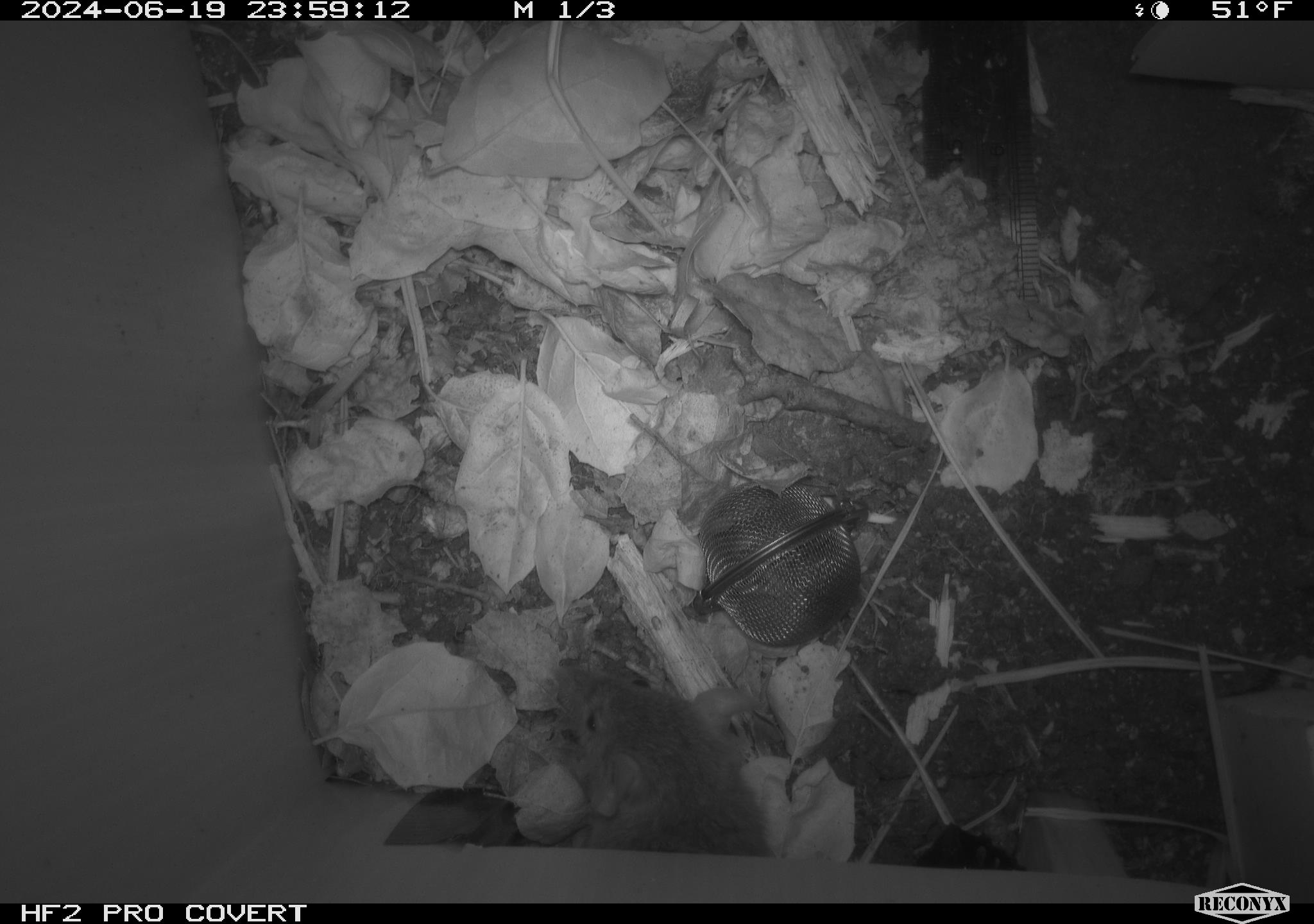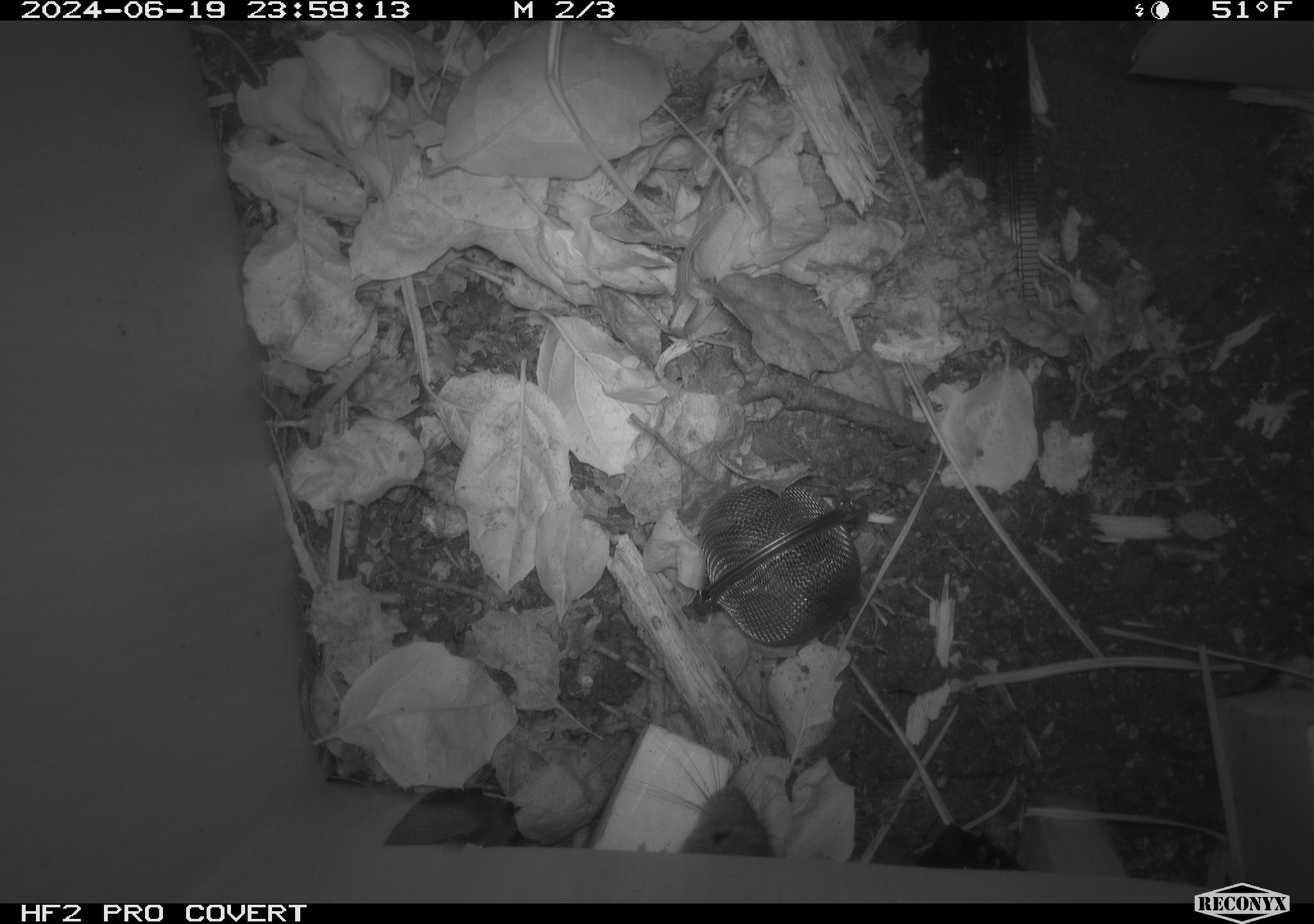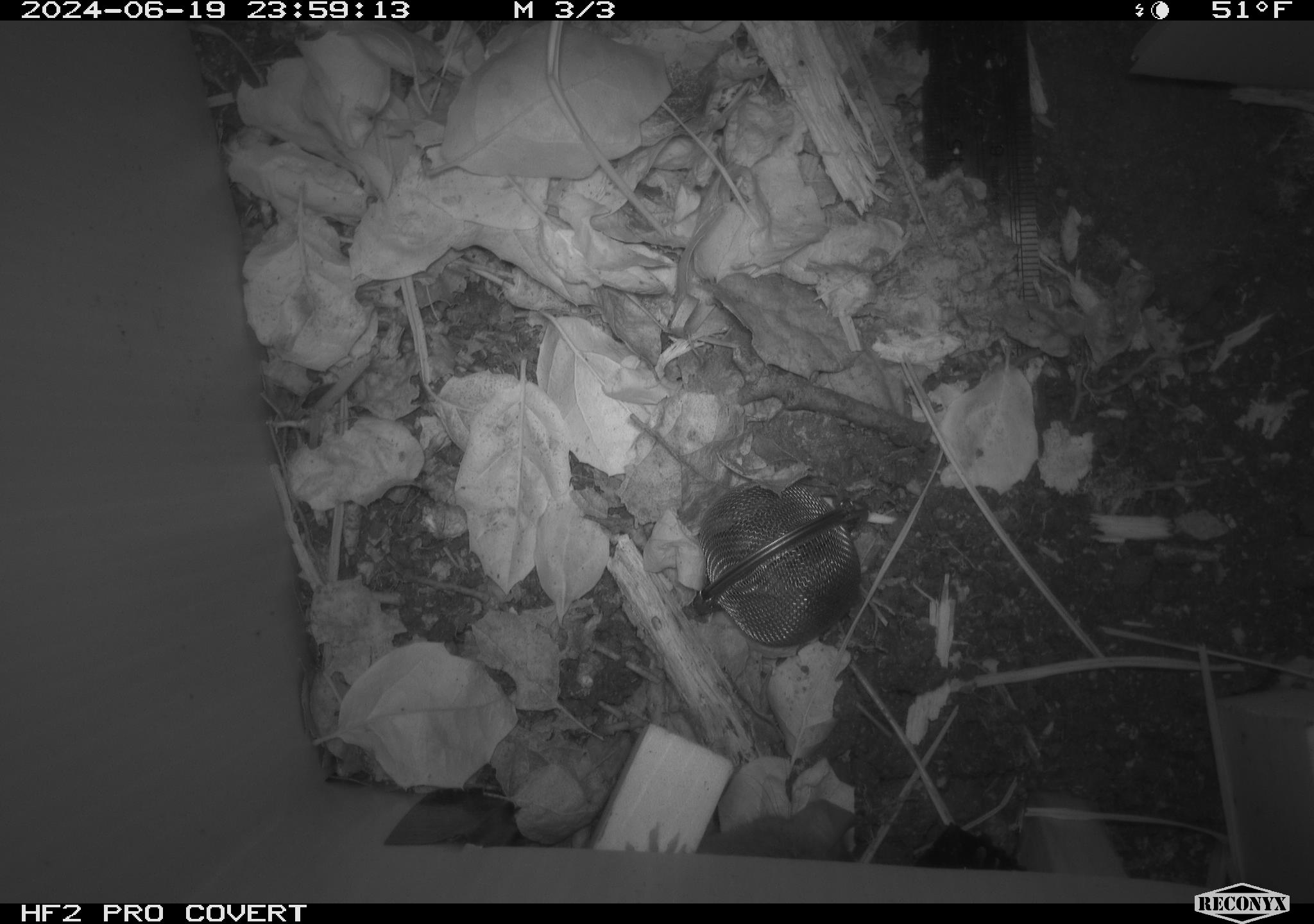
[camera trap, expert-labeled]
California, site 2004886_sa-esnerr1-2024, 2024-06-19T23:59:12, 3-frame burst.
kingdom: Animalia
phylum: Chordata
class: Mammalia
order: Rodentia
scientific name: Rodentia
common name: rodent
Rodent (Rodentia).